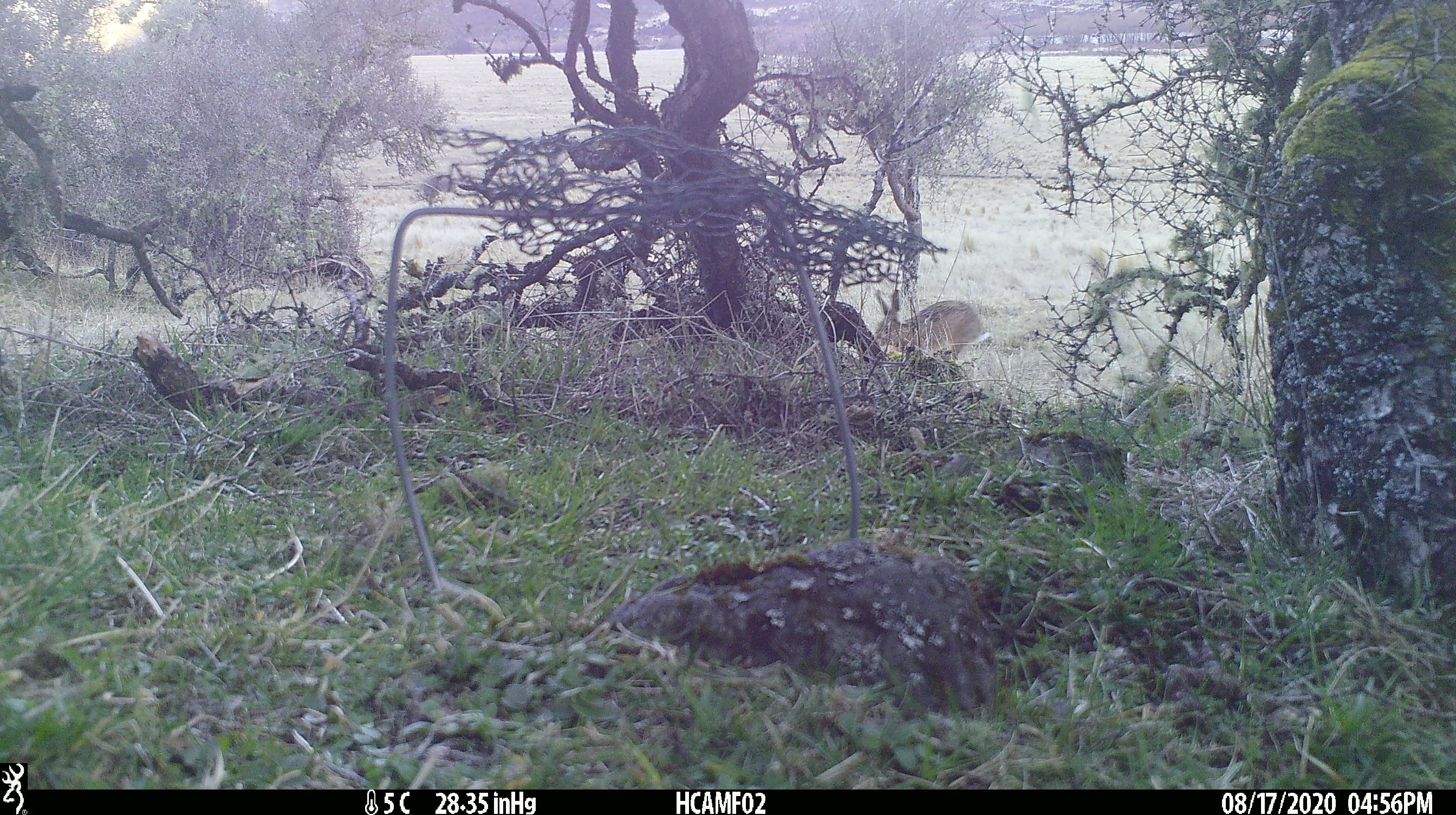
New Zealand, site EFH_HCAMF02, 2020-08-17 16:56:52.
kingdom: Animalia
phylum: Chordata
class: Mammalia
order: Lagomorpha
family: Leporidae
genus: Lepus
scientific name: Lepus europaeus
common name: brown hare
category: hare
Hare (brown hare) (Lepus europaeus).